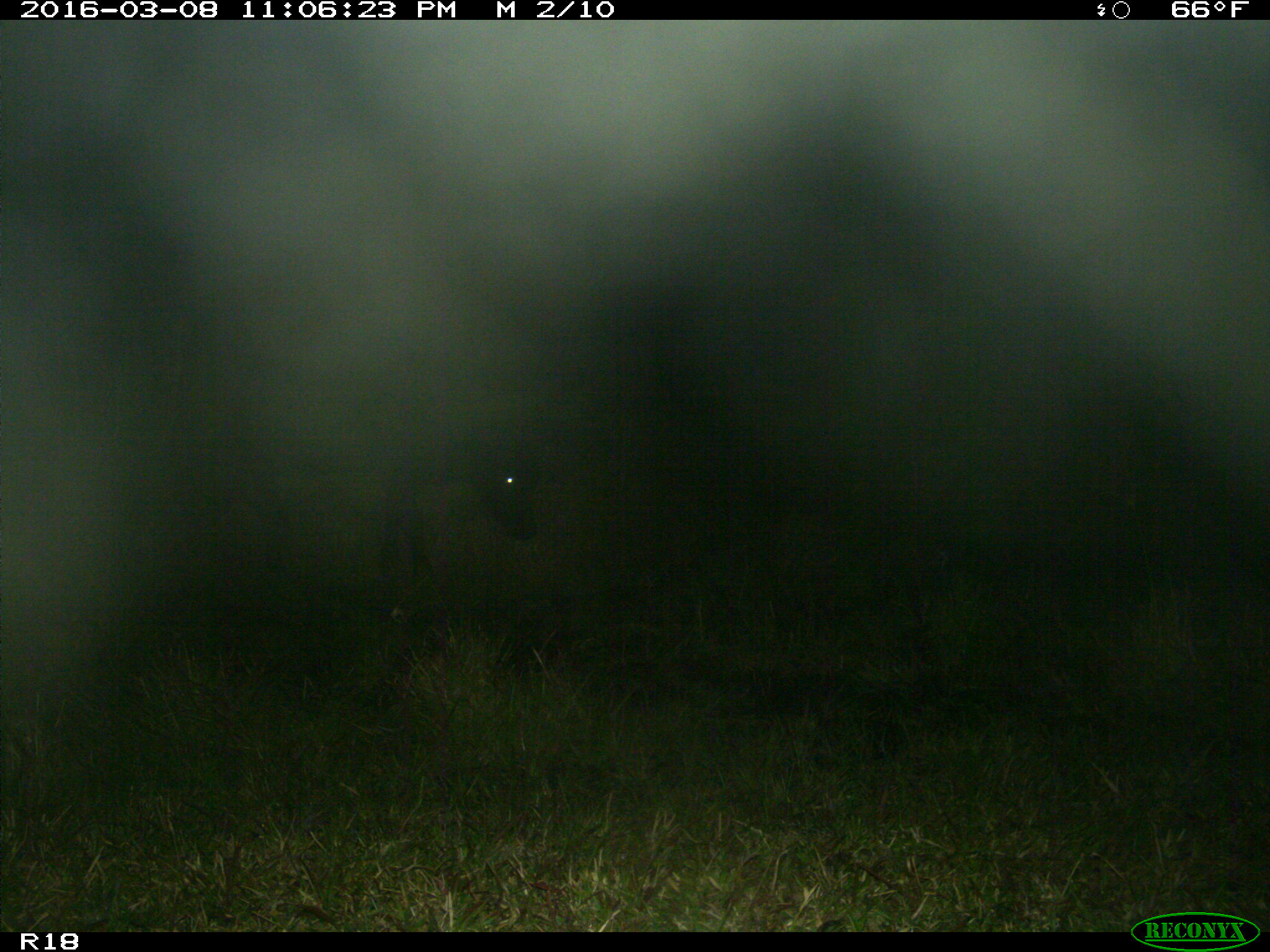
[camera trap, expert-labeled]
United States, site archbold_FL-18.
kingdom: Animalia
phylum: Chordata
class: Mammalia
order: Artiodactyla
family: Bovidae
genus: Bos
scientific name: Bos taurus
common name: domestic cow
Bos taurus (domestic cow).